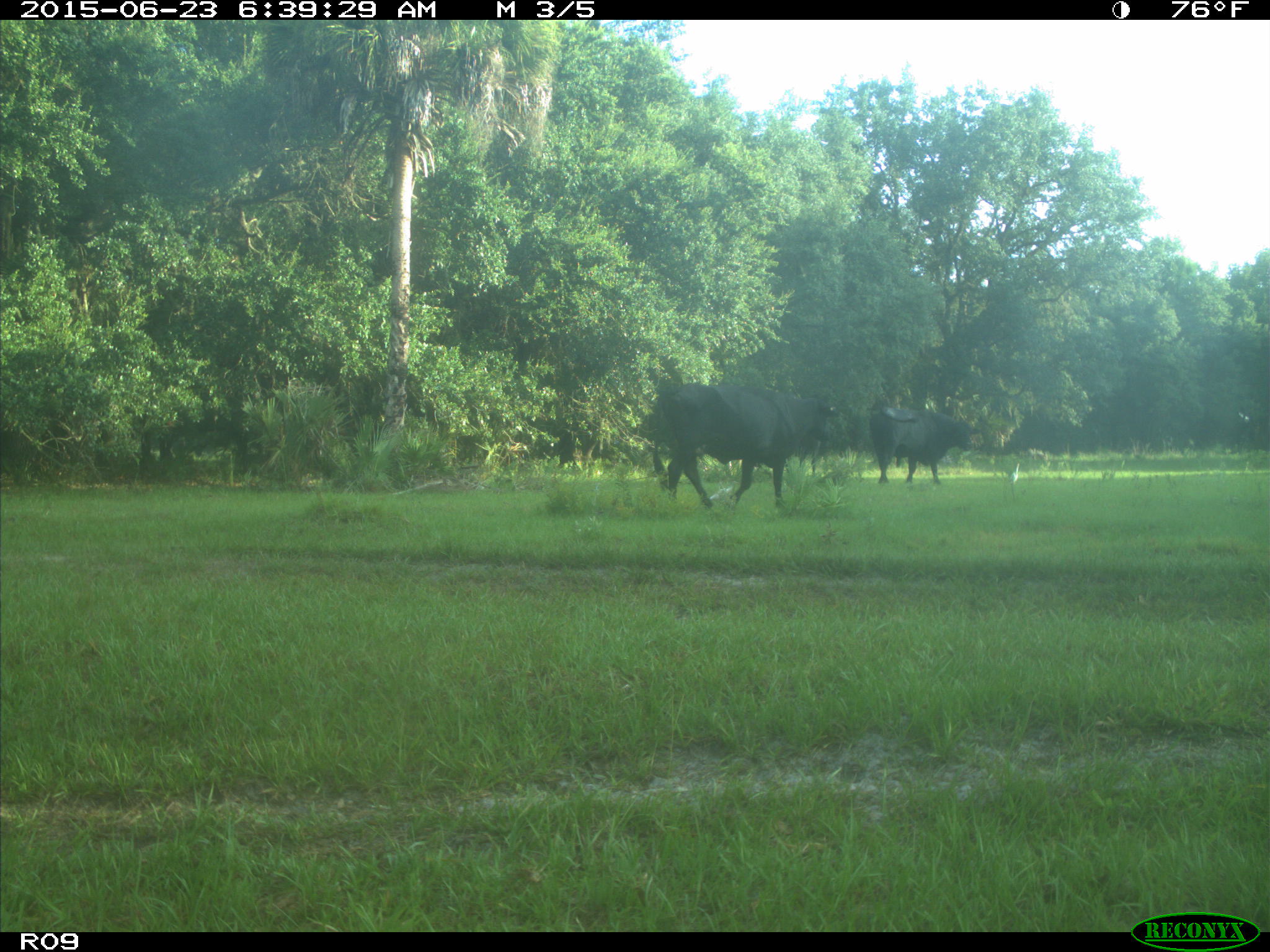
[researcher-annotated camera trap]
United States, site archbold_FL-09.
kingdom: Animalia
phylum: Chordata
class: Mammalia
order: Artiodactyla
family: Bovidae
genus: Bos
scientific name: Bos taurus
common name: domestic cow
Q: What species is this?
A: Bos taurus (domestic cow).